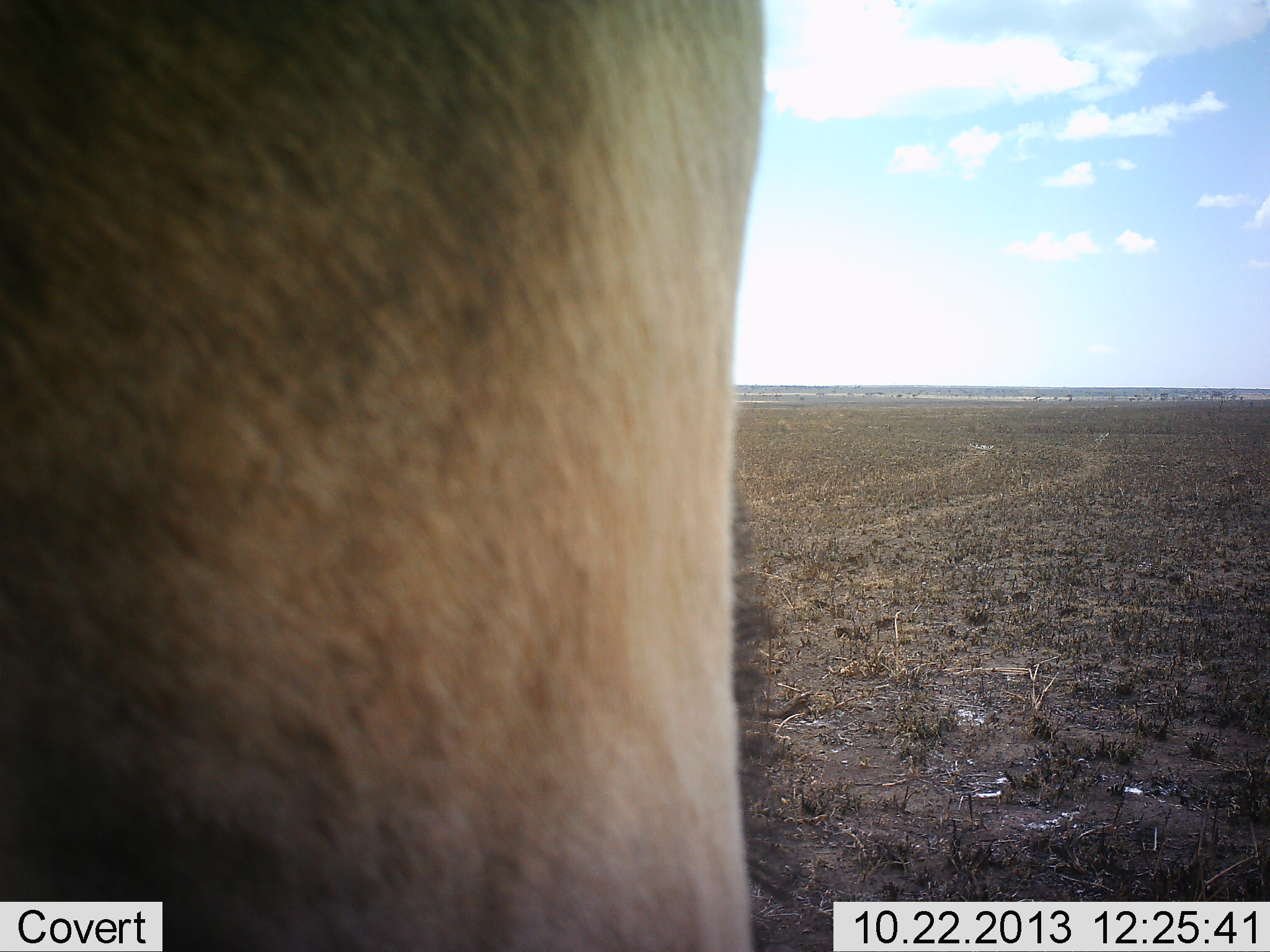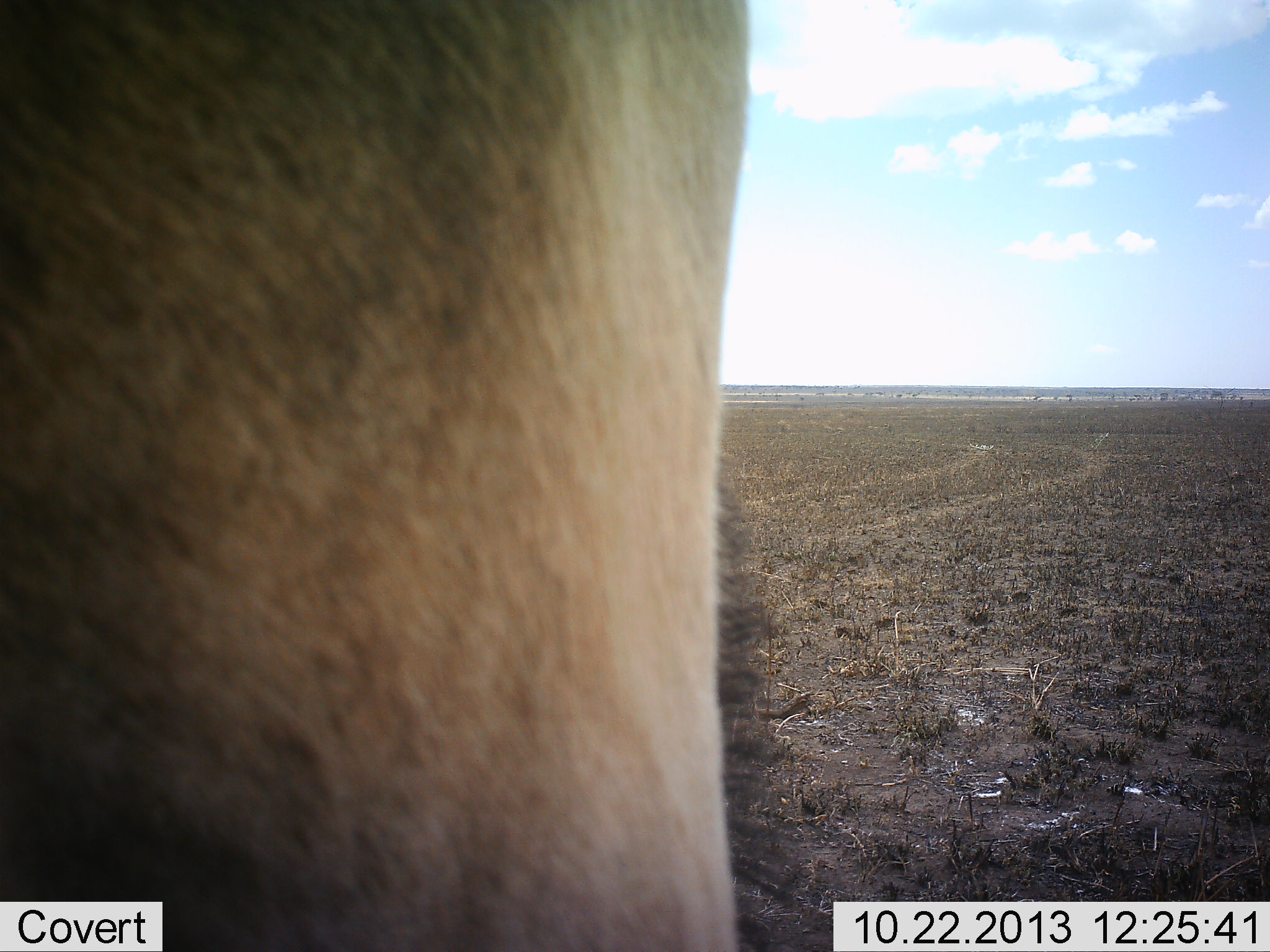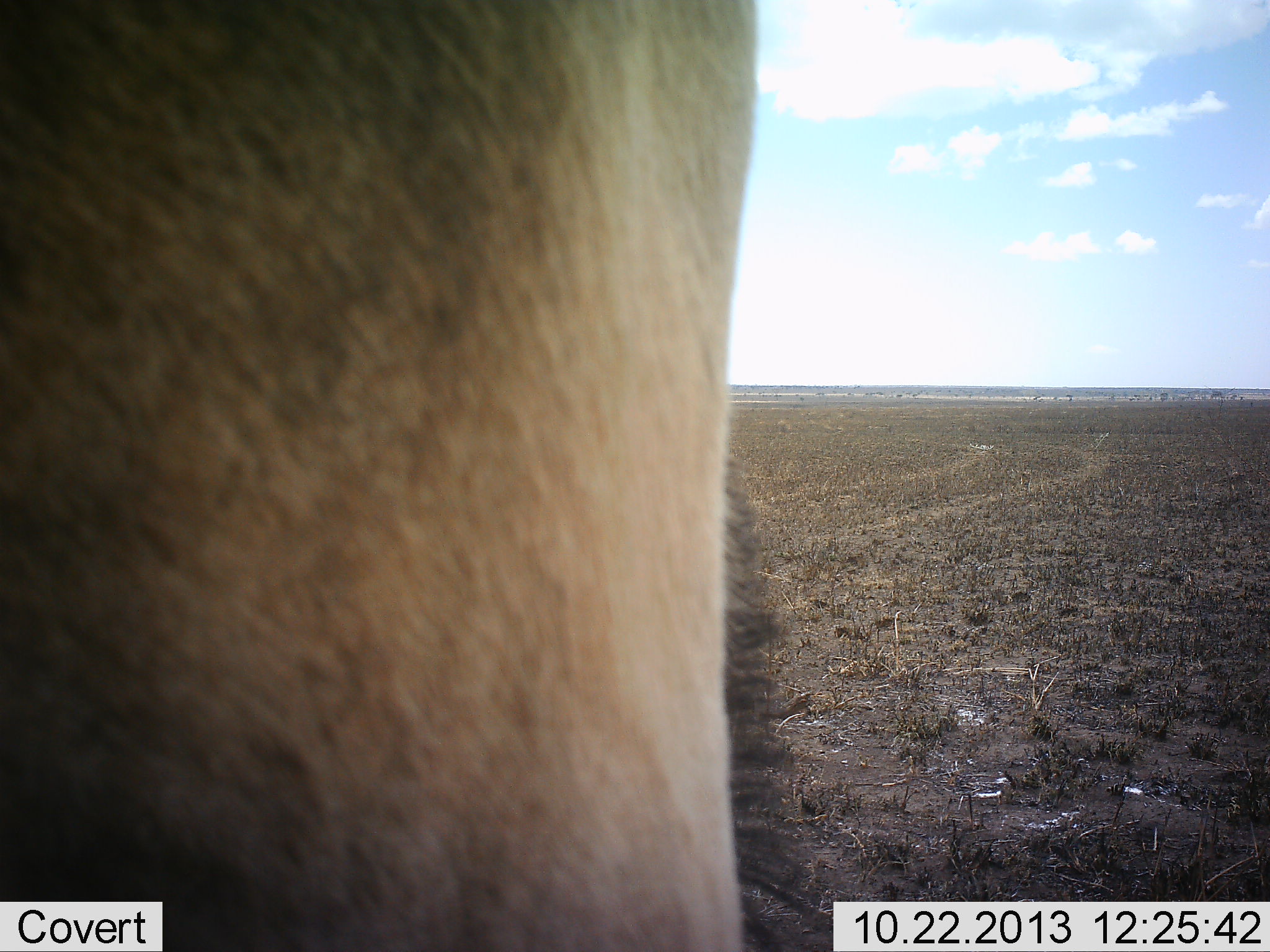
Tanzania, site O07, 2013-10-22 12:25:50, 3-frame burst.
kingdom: Animalia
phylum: Chordata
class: Mammalia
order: Artiodactyla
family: Bovidae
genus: Alcelaphus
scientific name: Alcelaphus buselaphus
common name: hartebeest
Hartebeest (Alcelaphus buselaphus), count 1. Behavior (volunteer vote fractions): standing 100%, resting 0%, moving 0%, interacting 0%. Young present (vote fraction): 0%. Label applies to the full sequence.